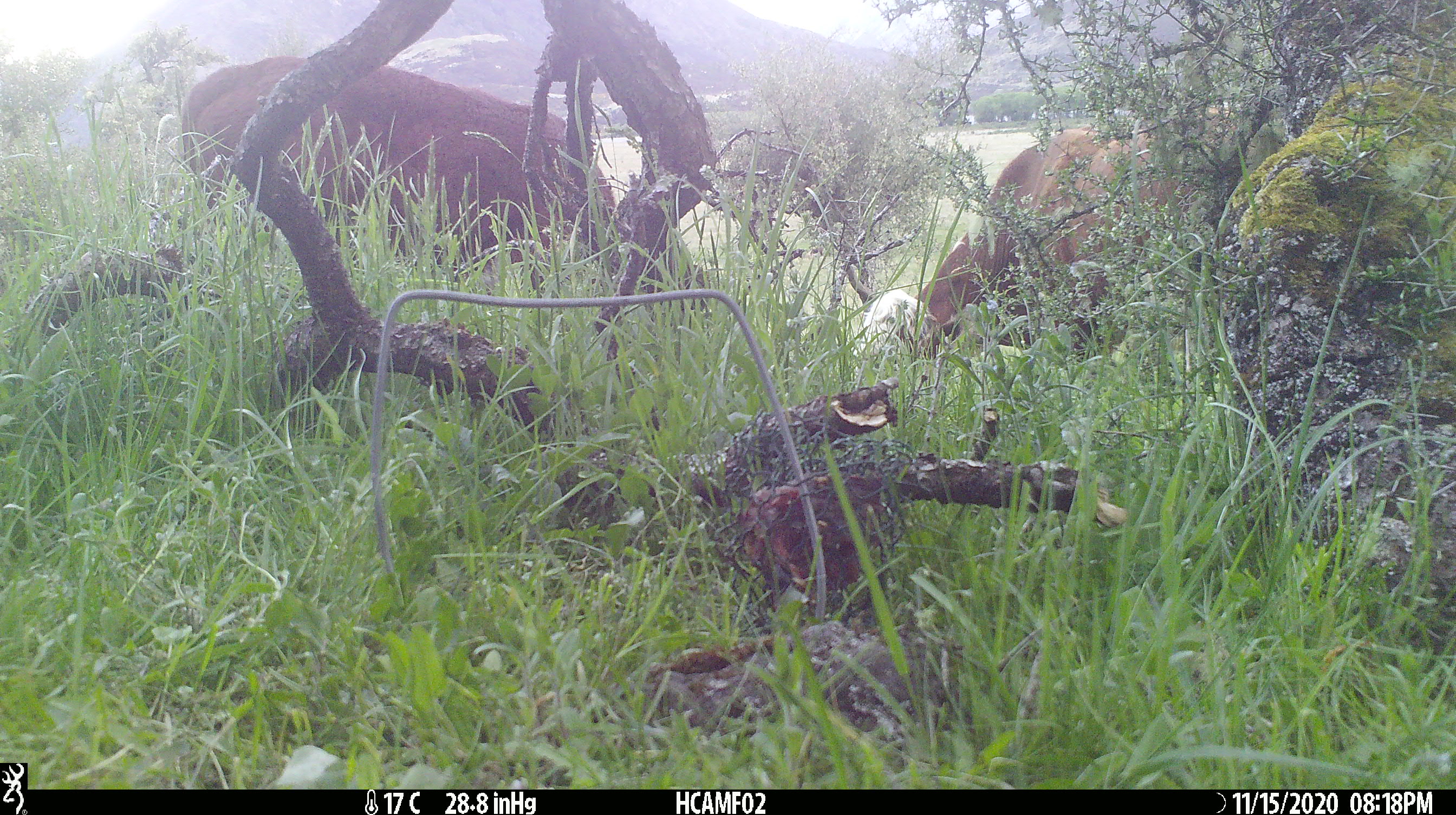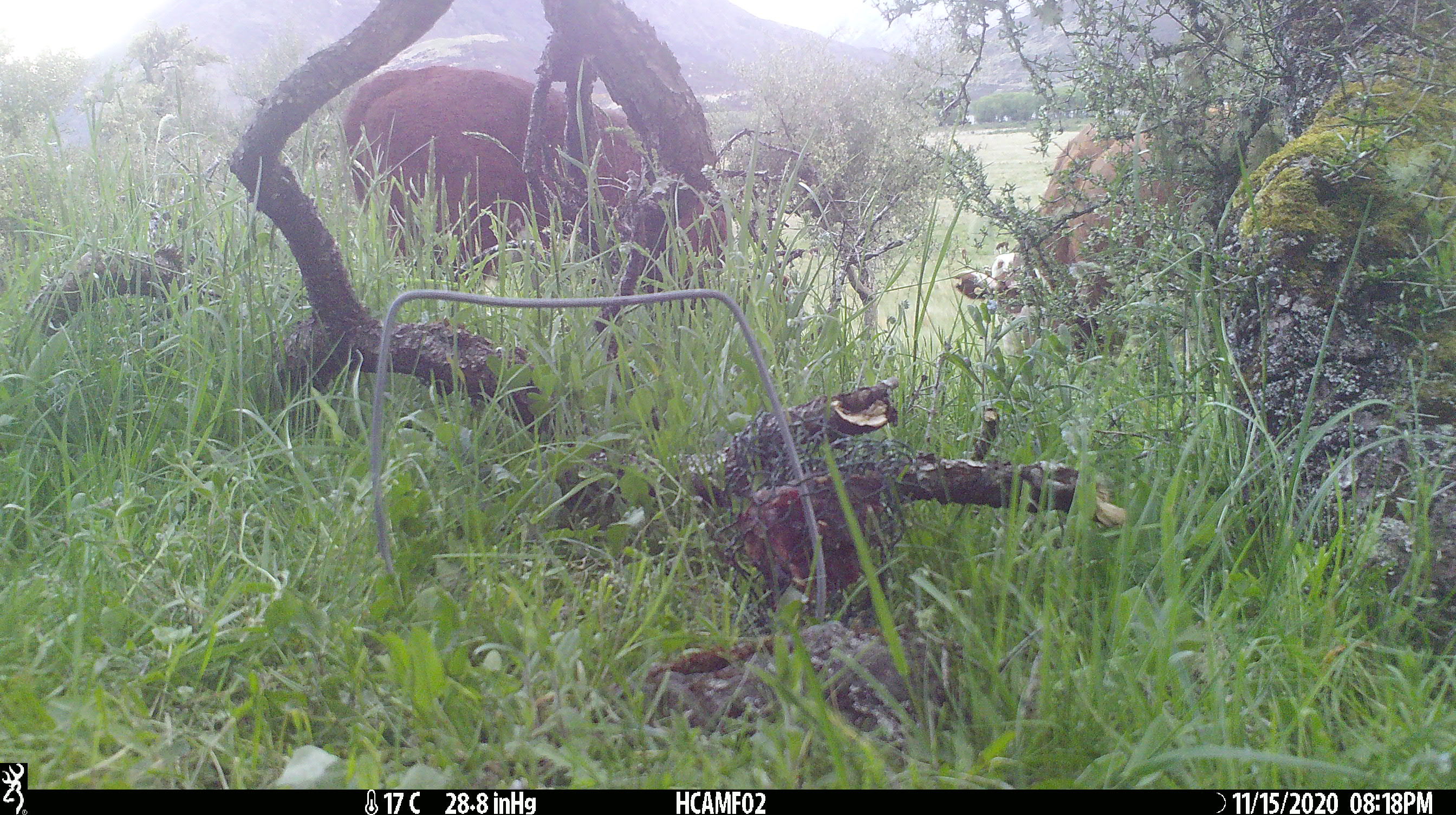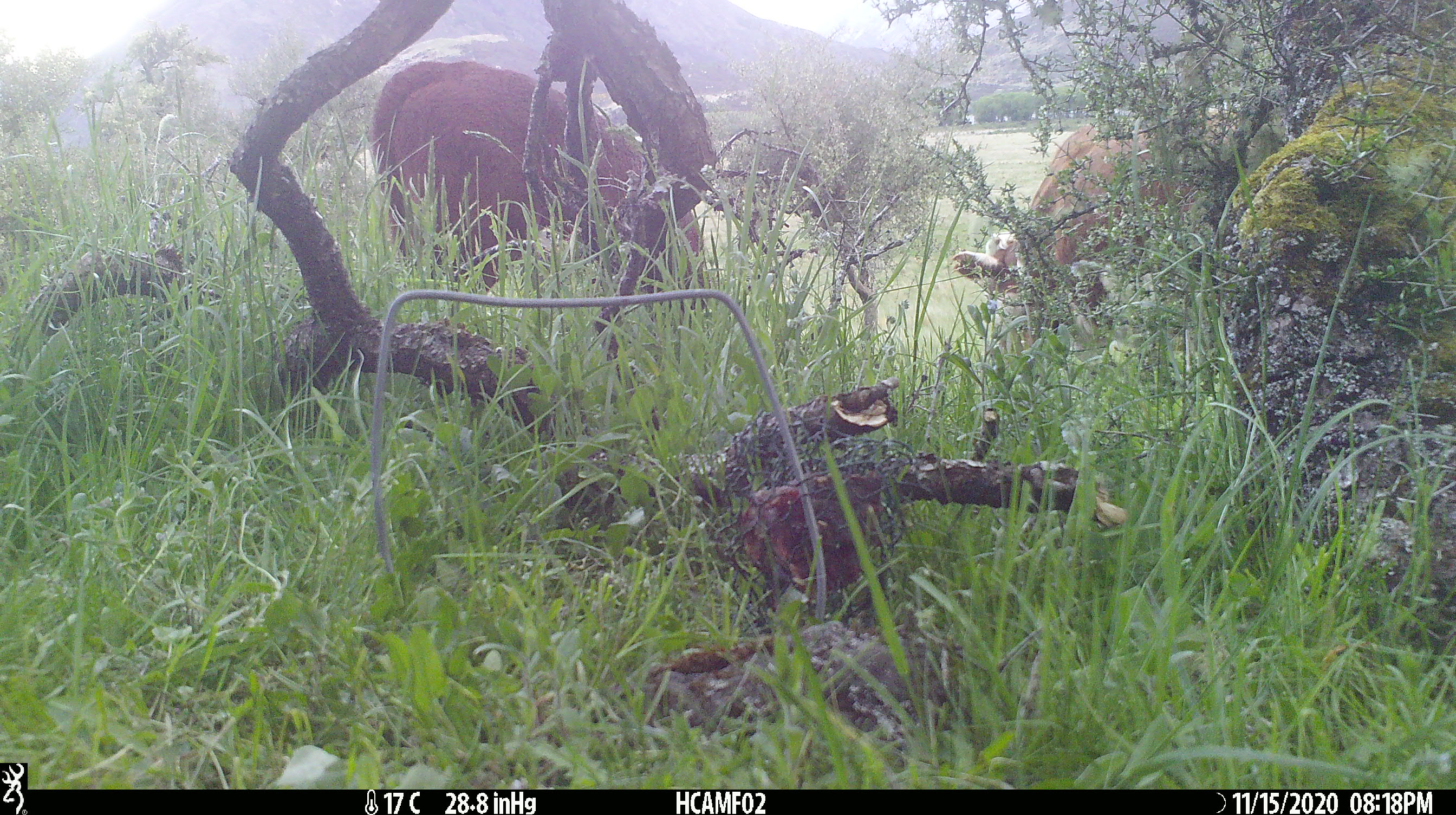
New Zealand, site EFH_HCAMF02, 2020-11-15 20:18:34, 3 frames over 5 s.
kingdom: Animalia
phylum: Chordata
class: Mammalia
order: Artiodactyla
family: Bovidae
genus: Bos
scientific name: Bos taurus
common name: domestic cow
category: cow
Cow (domestic cow) (Bos taurus).